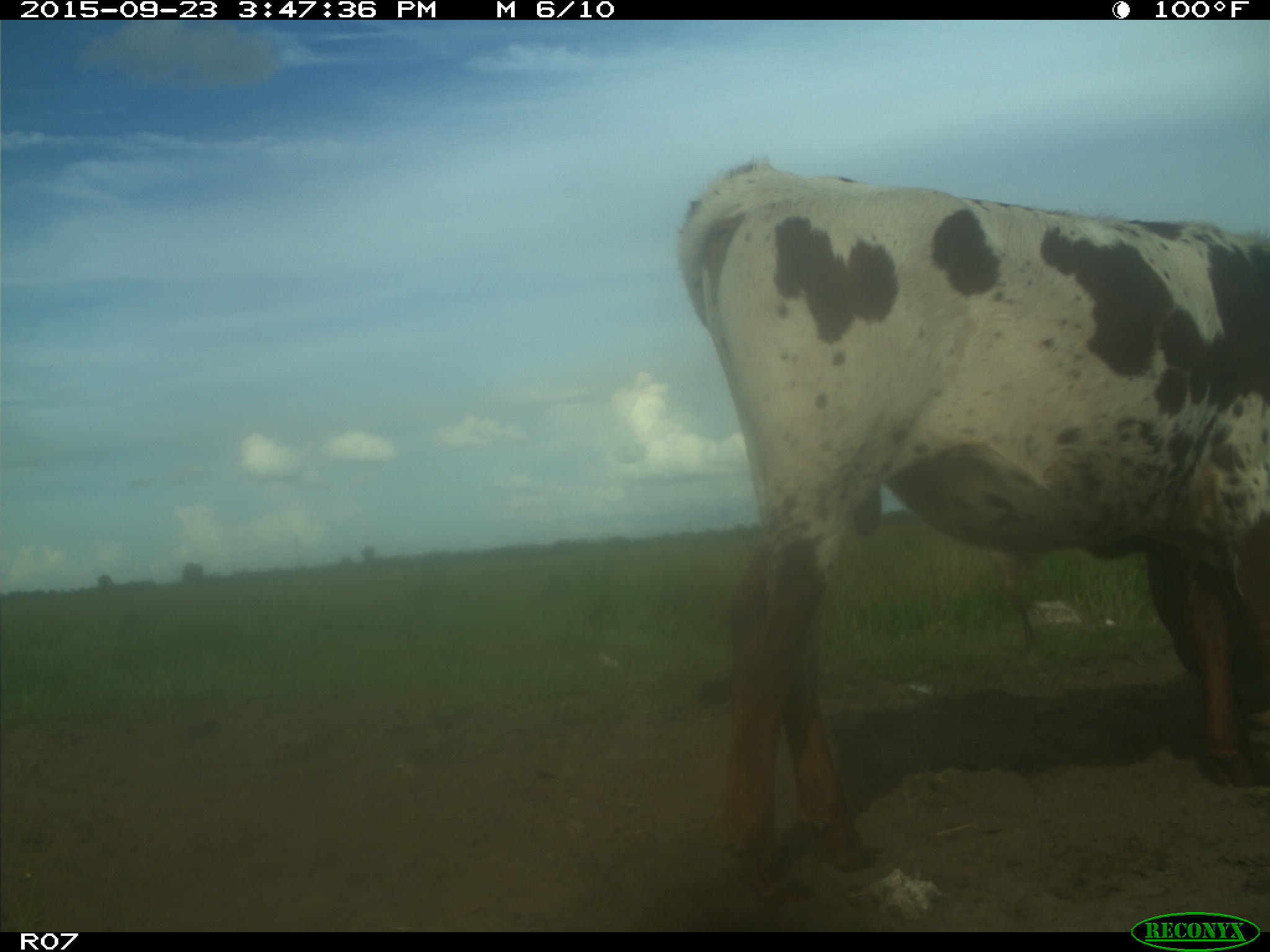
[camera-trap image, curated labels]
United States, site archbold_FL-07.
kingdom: Animalia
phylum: Chordata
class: Mammalia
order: Artiodactyla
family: Bovidae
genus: Bos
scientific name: Bos taurus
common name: domestic cow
Bos taurus (domestic cow).